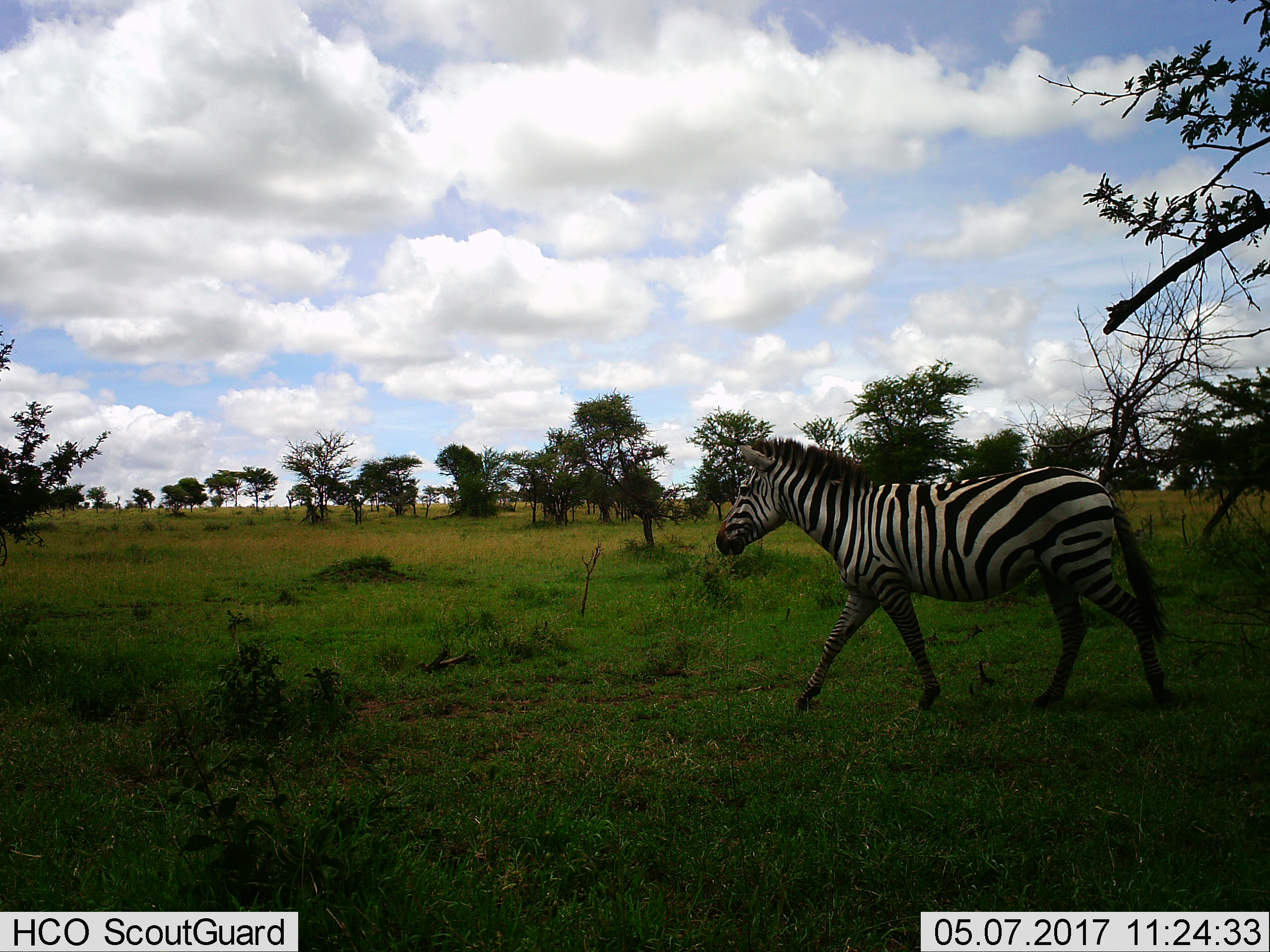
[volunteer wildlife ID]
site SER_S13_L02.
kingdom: Animalia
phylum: Chordata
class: Mammalia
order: Perissodactyla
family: Equidae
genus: Equus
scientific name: Equus quagga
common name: plains zebra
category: zebraplains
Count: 1.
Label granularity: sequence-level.